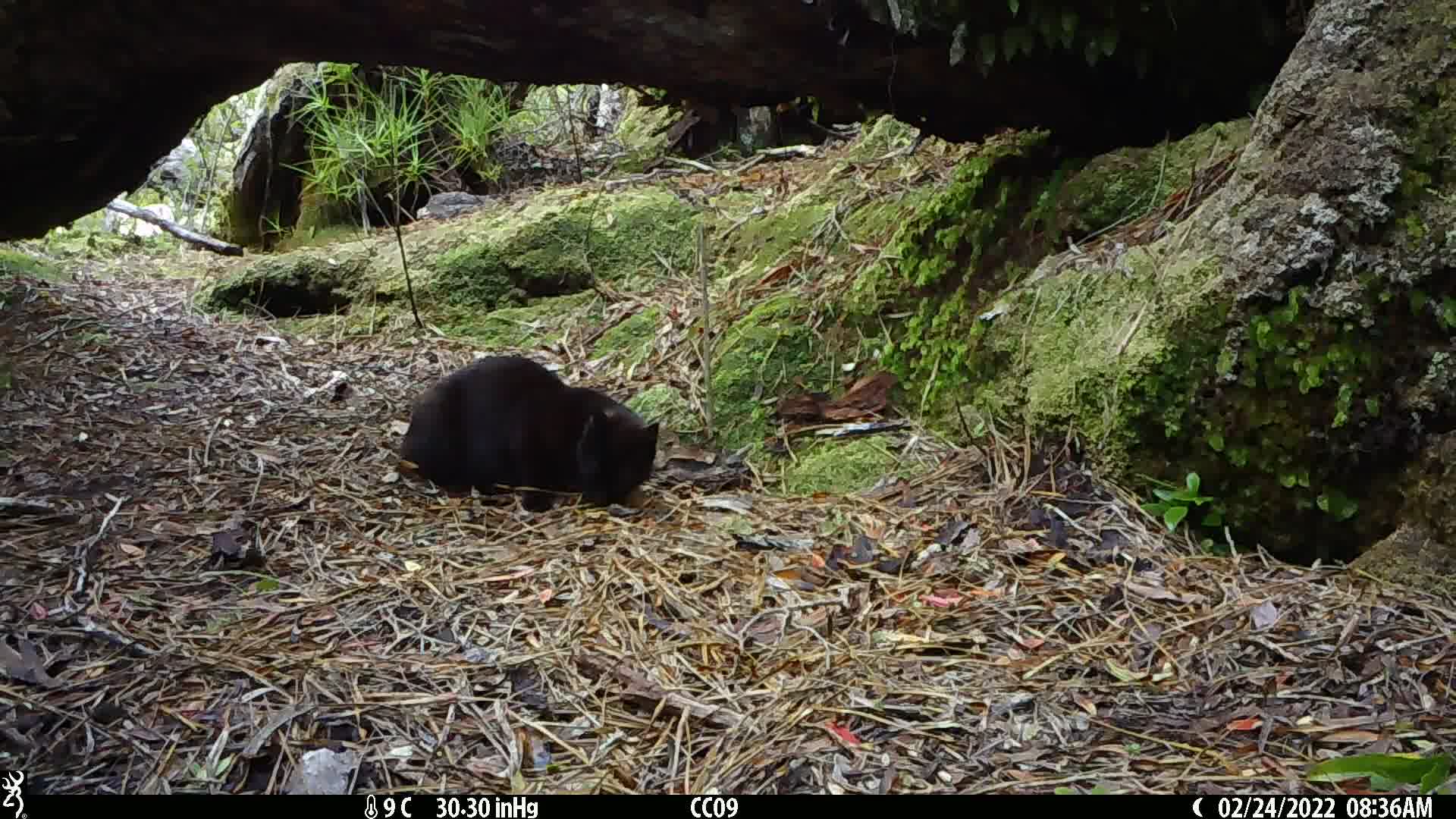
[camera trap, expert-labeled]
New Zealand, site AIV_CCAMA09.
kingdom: Animalia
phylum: Chordata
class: Mammalia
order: Carnivora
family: Felidae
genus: Felis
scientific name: Felis catus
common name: domestic cat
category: cat